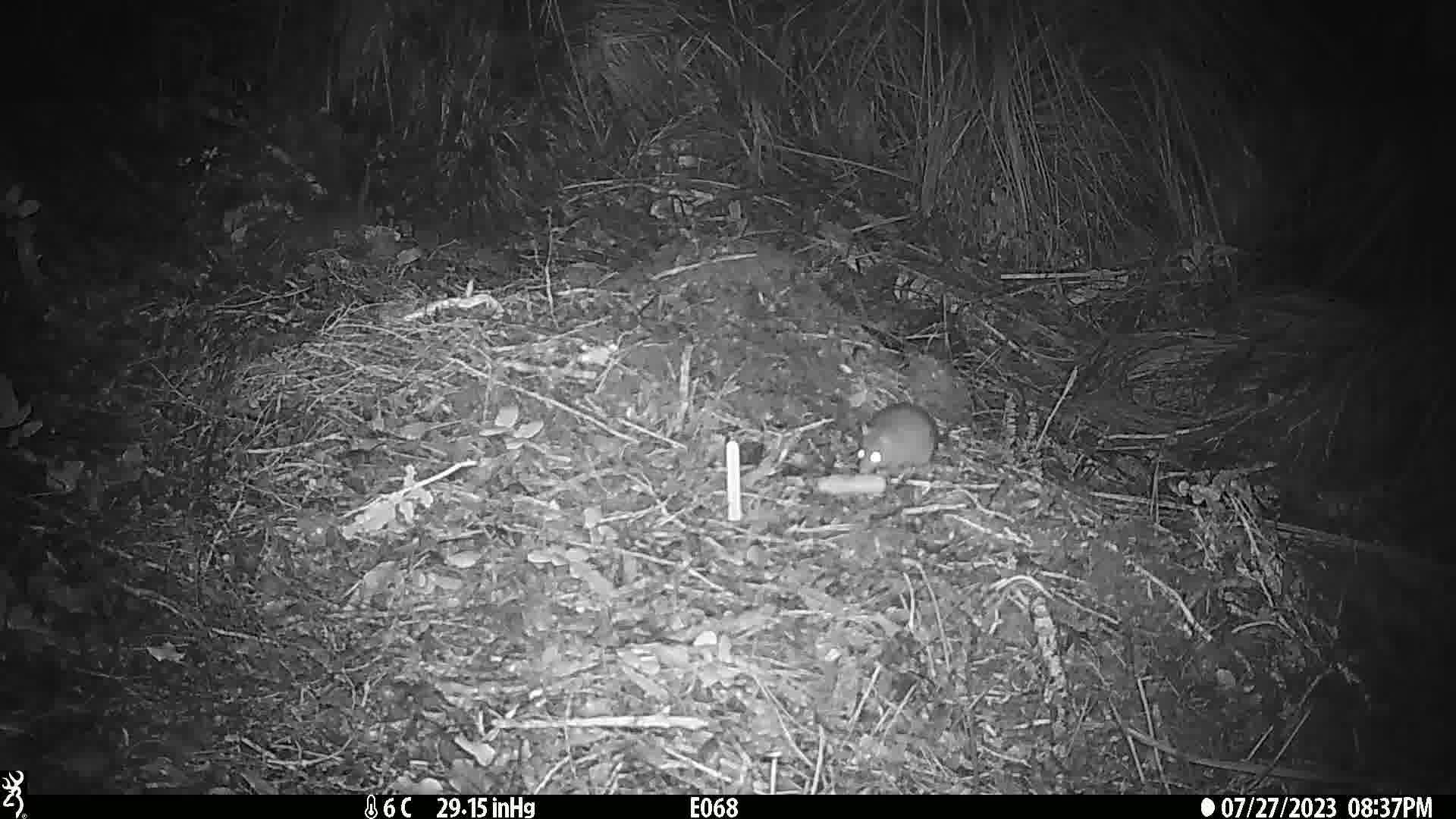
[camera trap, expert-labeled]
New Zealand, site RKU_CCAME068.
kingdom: Animalia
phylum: Chordata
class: Mammalia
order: Rodentia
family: Muridae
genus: Rattus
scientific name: Rattus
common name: rat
Rat (Rattus).